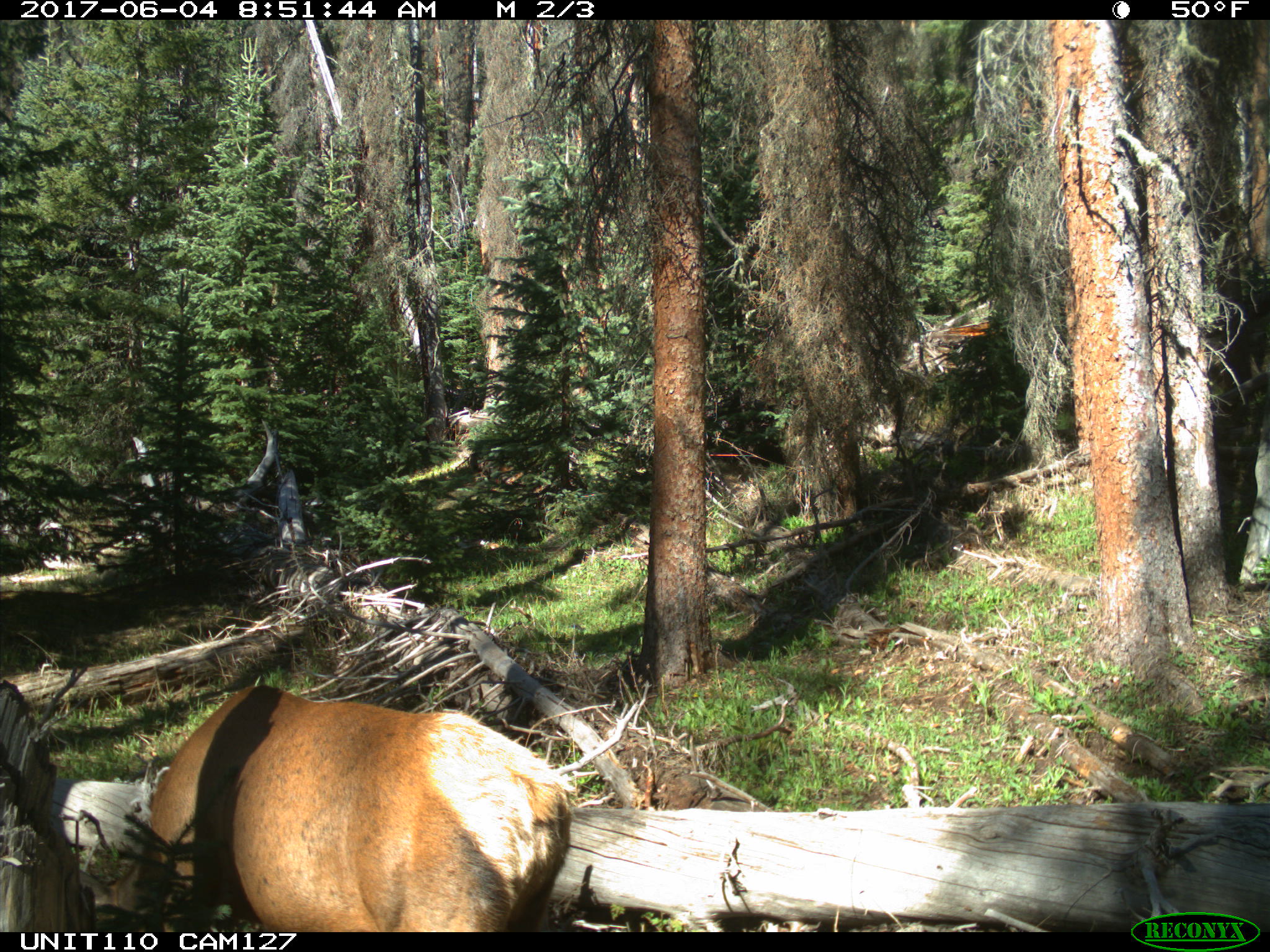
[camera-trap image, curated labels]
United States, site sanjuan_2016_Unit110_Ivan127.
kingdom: Animalia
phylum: Chordata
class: Mammalia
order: Artiodactyla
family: Cervidae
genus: Cervus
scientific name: Cervus elaphus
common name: red deer